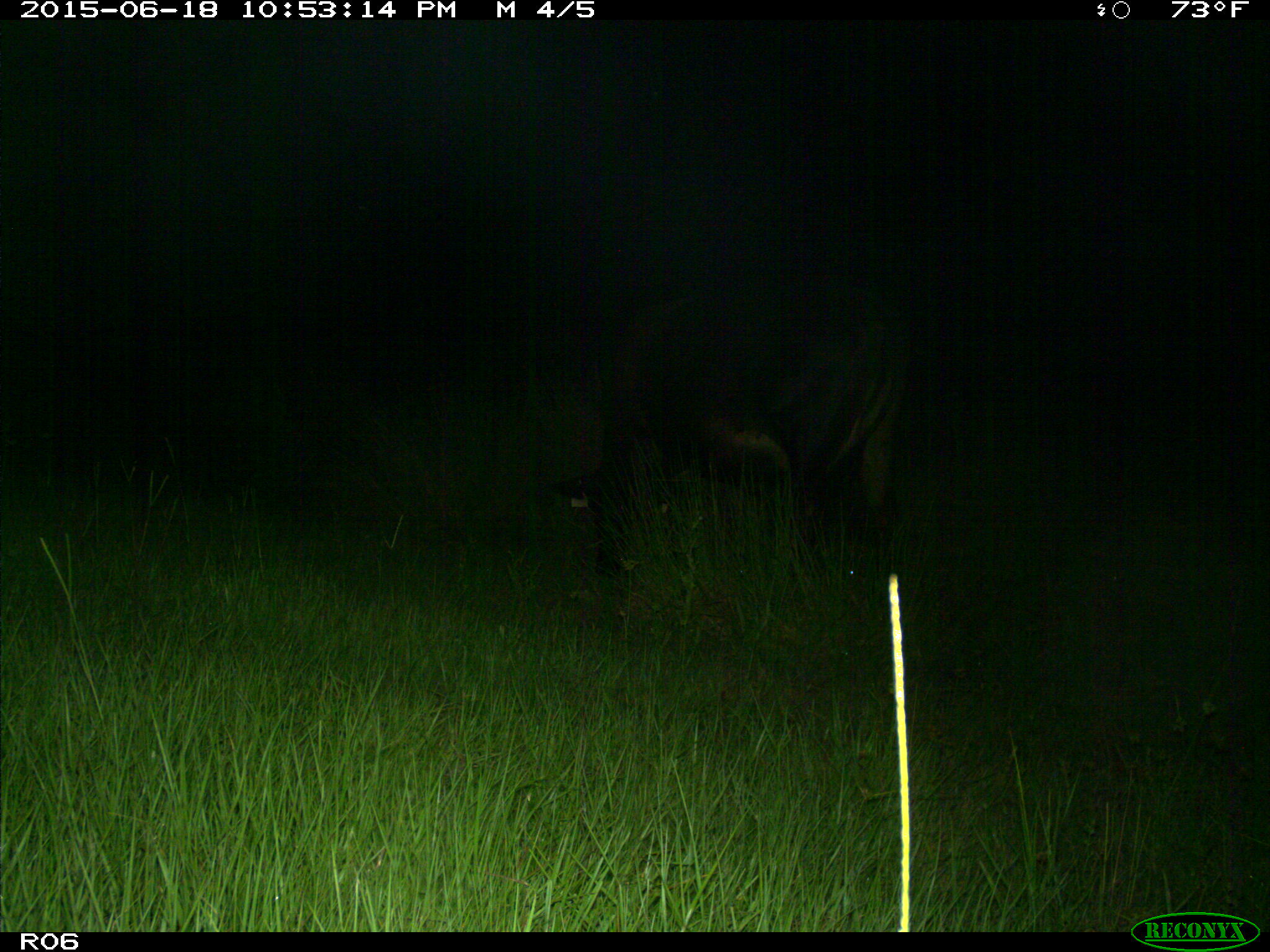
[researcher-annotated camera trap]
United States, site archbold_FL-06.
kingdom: Animalia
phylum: Chordata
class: Mammalia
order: Artiodactyla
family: Bovidae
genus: Bos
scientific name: Bos taurus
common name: domestic cow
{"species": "Bos taurus (domestic cow)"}